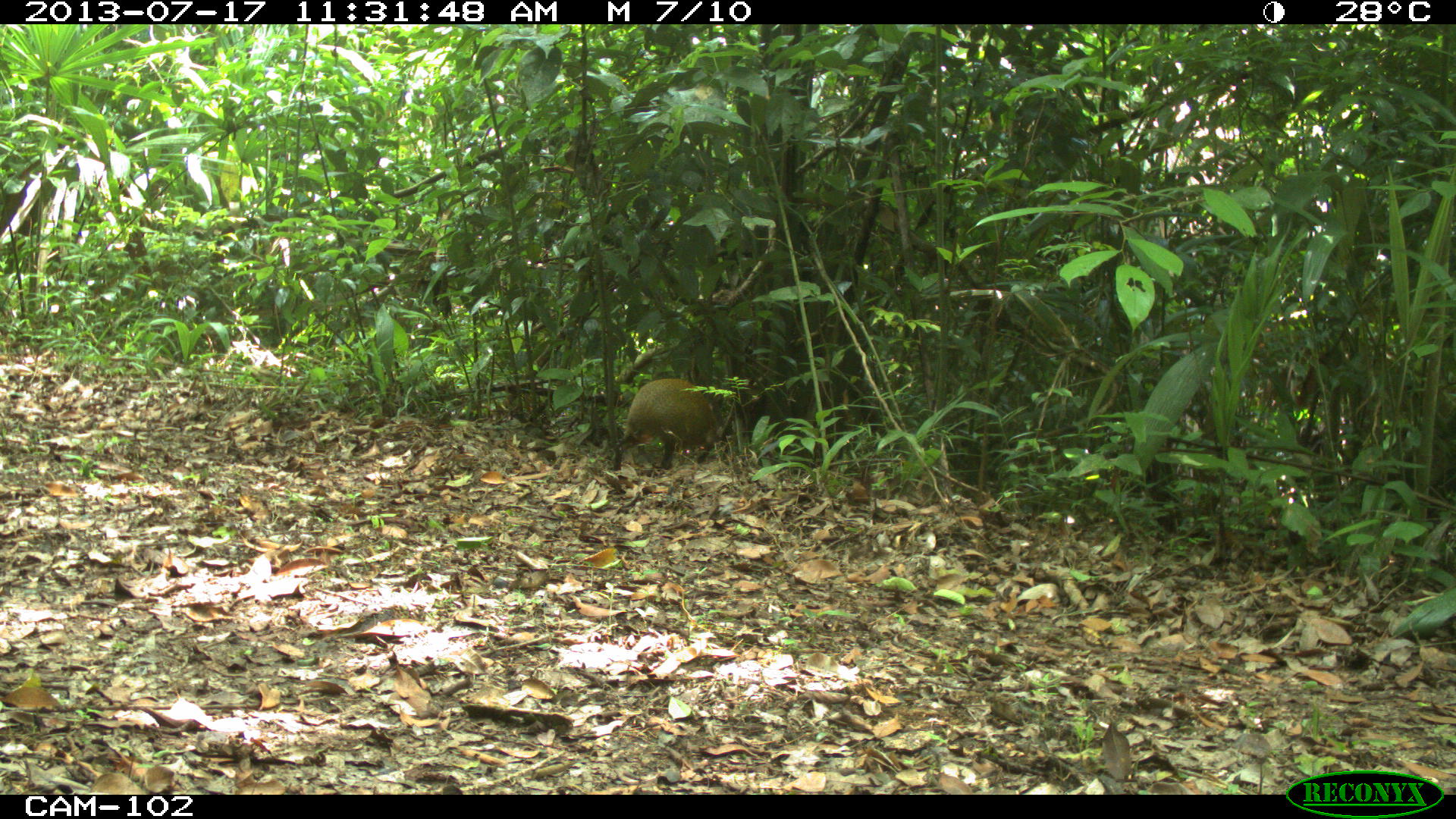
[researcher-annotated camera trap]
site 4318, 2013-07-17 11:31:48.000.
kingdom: Animalia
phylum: Chordata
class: Mammalia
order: Rodentia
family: Dasyproctidae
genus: Dasyprocta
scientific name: Dasyprocta punctata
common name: central american agouti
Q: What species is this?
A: Dasyprocta punctata (central american agouti).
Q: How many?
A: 1.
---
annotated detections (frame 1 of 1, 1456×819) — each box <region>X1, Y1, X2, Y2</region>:
dasyprocta punctata: <region>610, 376, 724, 481</region>